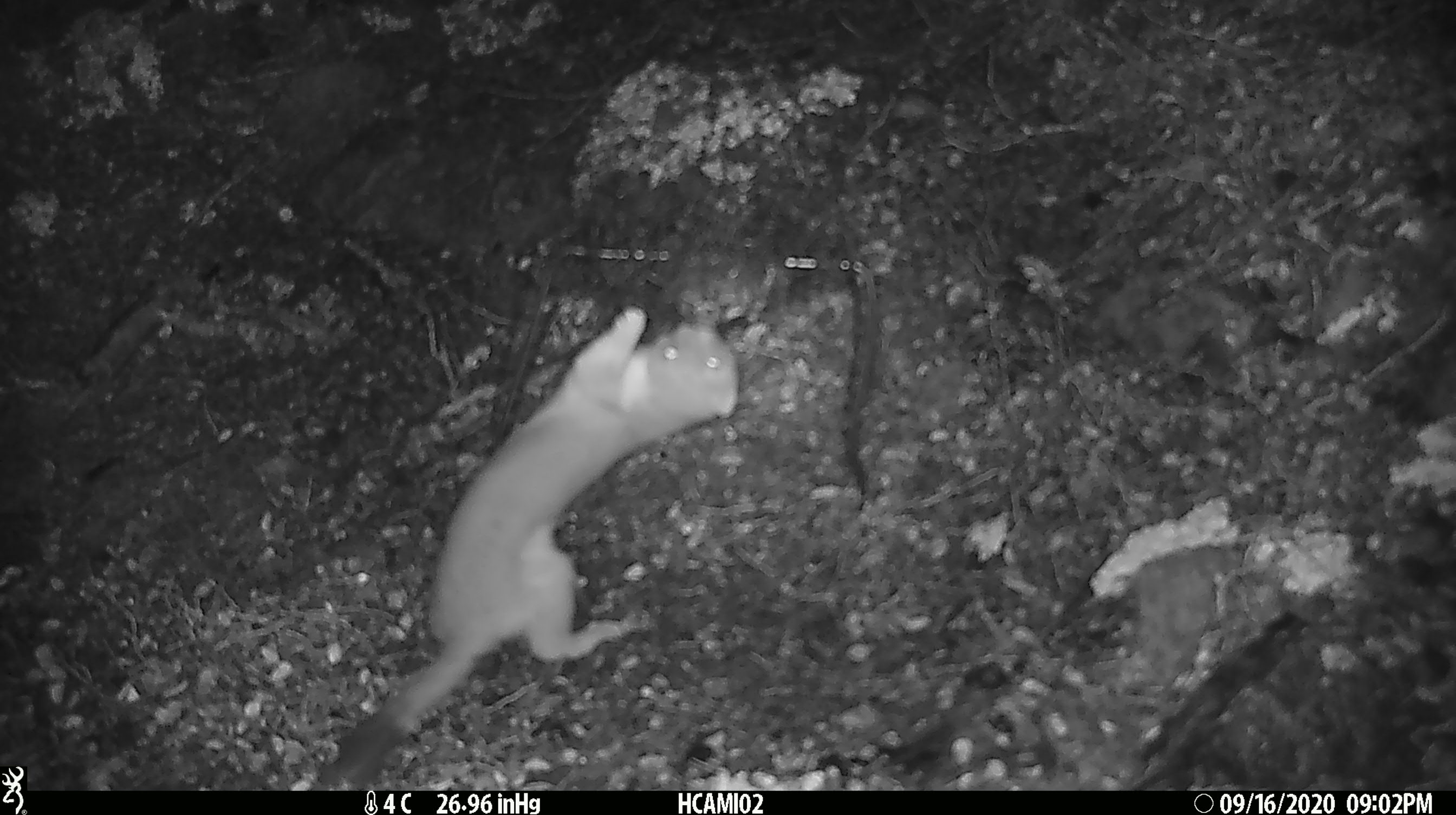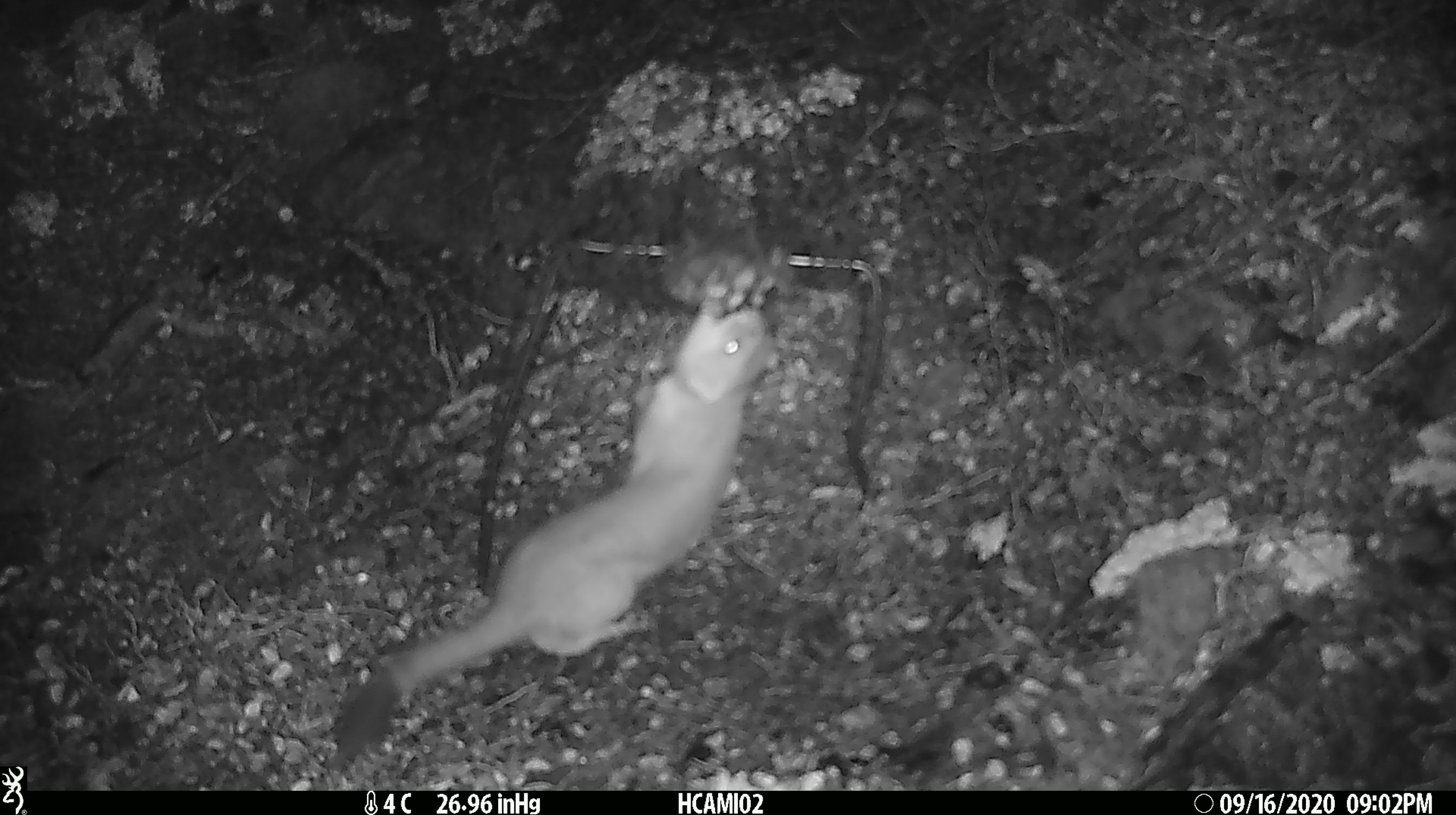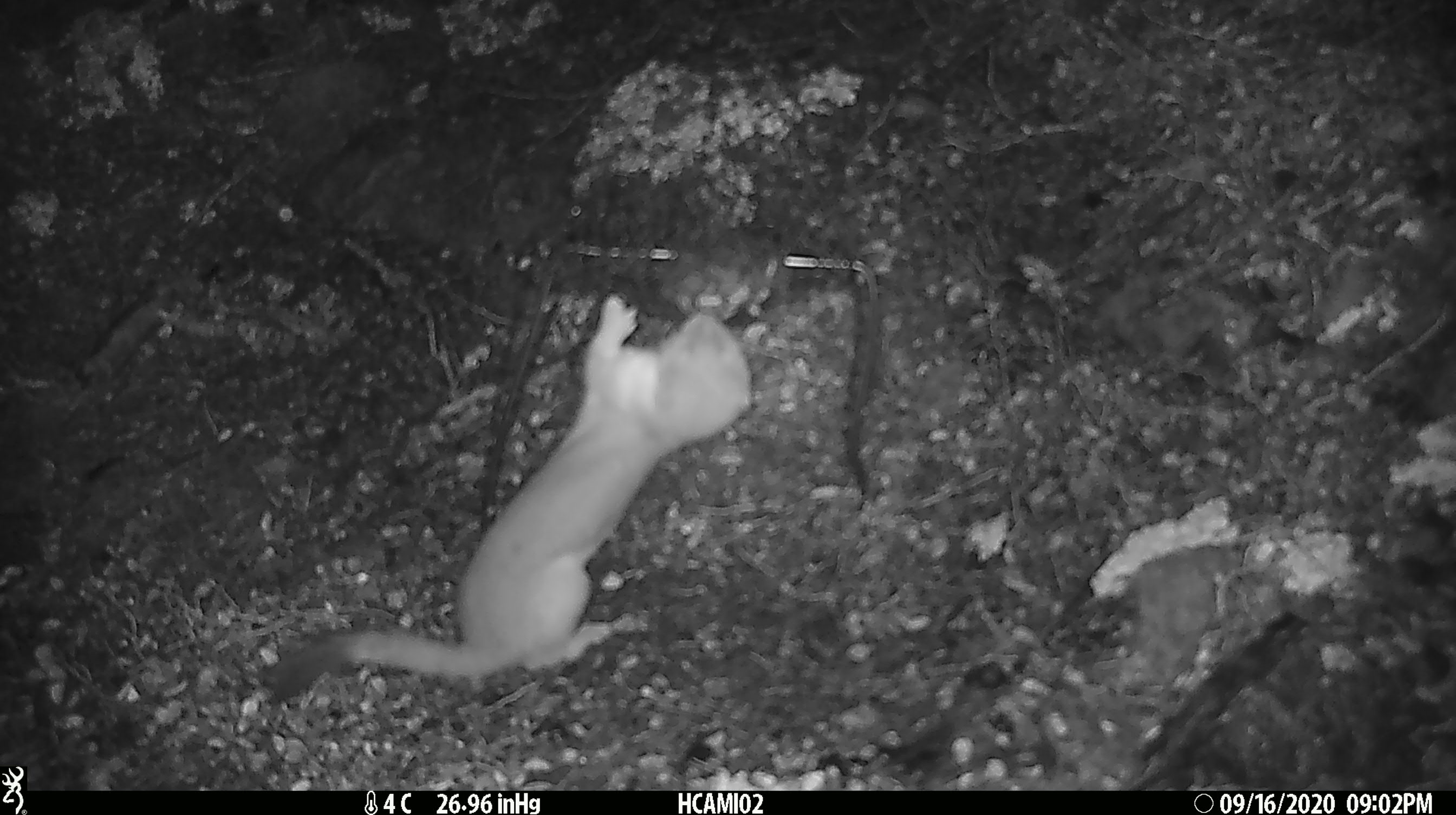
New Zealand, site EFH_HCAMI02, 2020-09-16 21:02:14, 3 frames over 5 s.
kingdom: Animalia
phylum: Chordata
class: Mammalia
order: Carnivora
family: Mustelidae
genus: Mustela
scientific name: Mustela erminea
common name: stoat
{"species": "stoat (Mustela erminea)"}